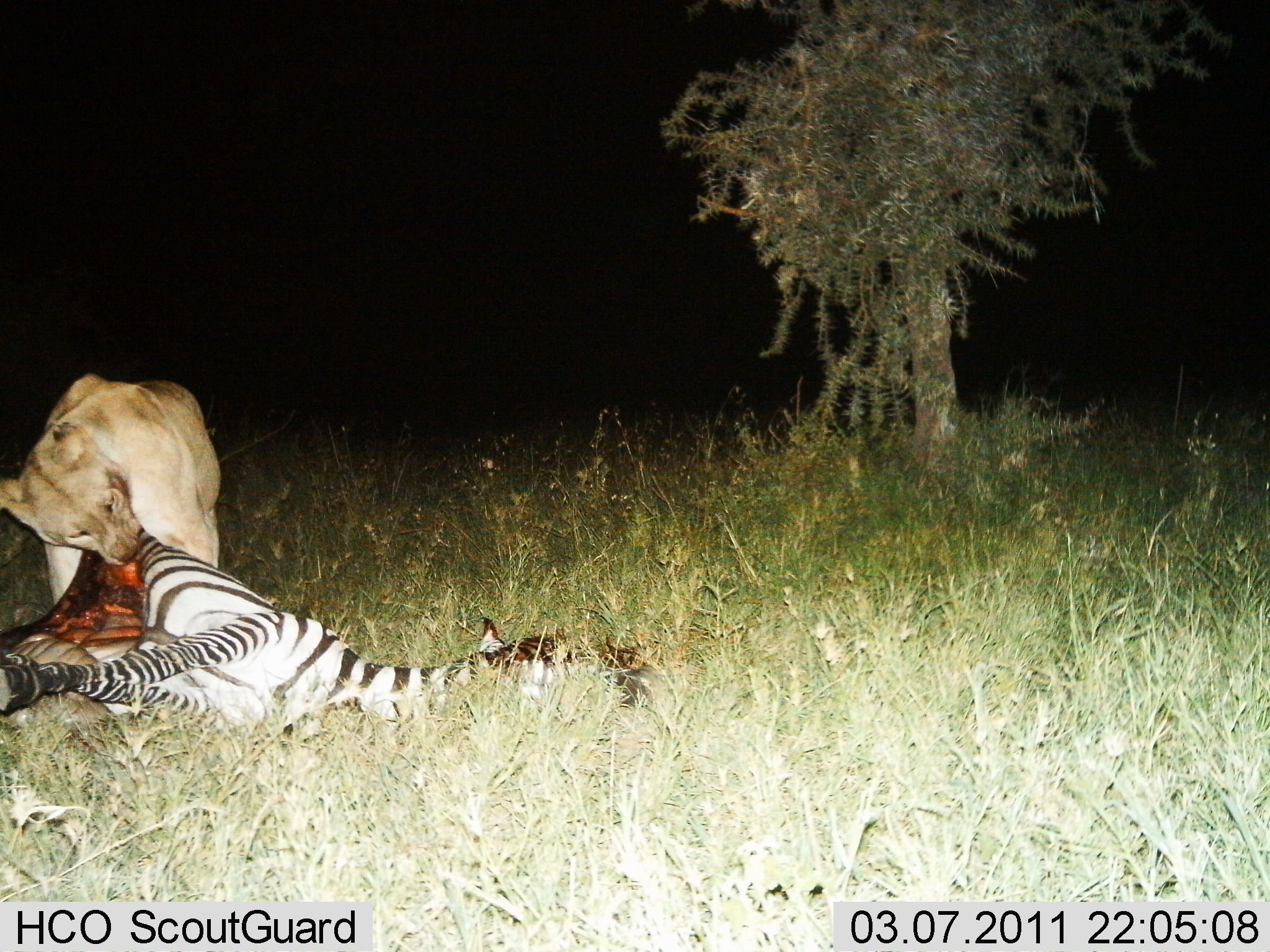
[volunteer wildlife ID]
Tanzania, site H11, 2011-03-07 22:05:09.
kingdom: Animalia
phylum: Chordata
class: Mammalia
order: Carnivora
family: Felidae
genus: Panthera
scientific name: Panthera leo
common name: lion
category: lionfemale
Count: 1.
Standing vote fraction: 0%.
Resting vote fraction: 0%.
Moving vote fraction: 0%.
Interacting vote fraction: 11%.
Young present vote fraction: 0%.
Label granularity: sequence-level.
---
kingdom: Animalia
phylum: Chordata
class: Mammalia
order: Perissodactyla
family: Equidae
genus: Equus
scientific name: Equus quagga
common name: plains zebra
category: zebra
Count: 1.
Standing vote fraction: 0%.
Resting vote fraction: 27%.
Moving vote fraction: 9%.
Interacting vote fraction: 73%.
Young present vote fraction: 0%.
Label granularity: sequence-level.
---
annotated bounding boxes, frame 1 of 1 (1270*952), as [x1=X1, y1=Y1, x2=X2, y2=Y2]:
animal: [x1=0, y1=529, x2=666, y2=732]; [x1=0, y1=373, x2=220, y2=611]